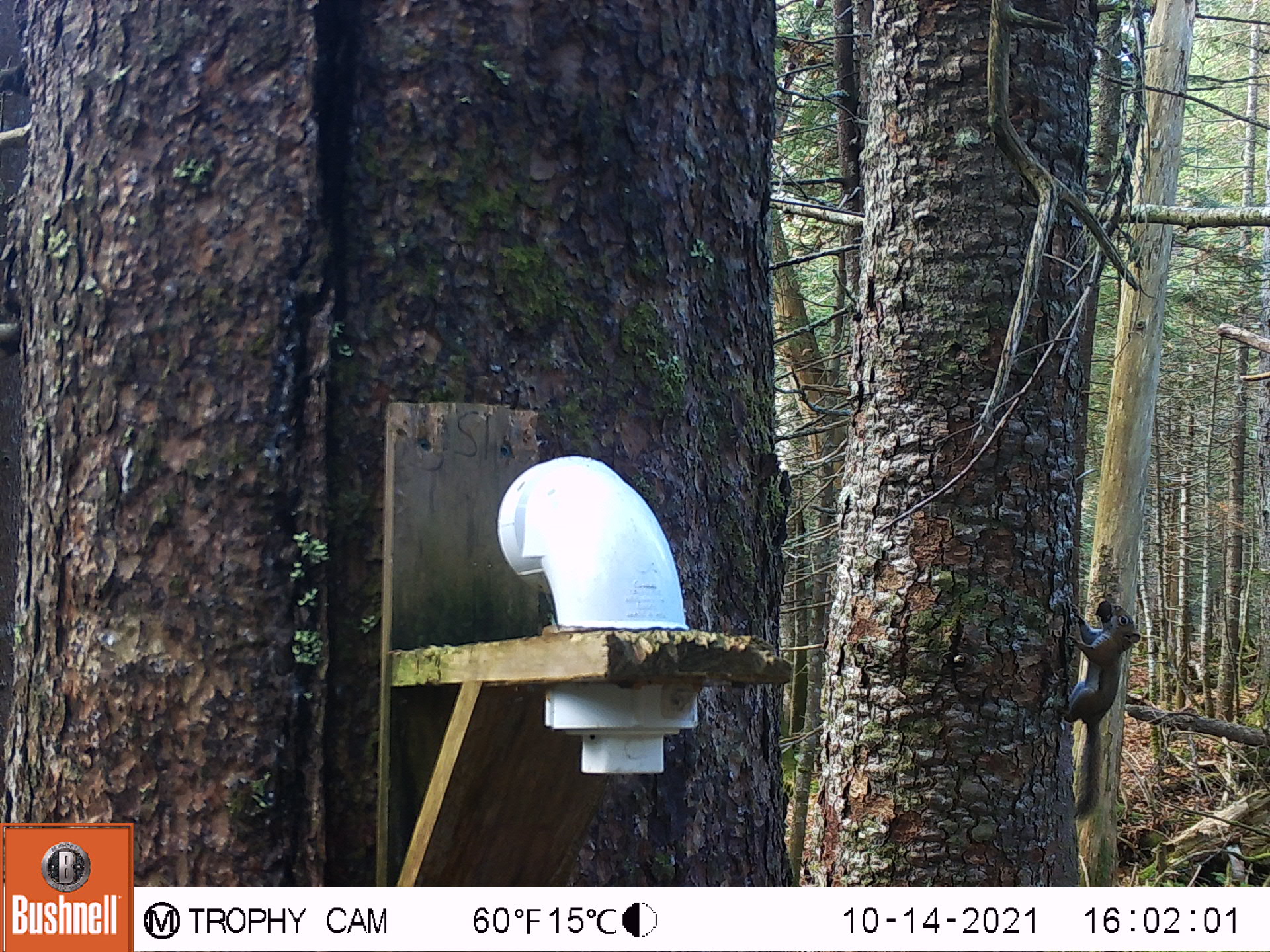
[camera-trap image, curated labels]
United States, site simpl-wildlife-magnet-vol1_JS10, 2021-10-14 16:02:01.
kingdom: Animalia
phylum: Chordata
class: Mammalia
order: Rodentia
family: Sciuridae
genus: Tamiasciurus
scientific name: Tamiasciurus hudsonicus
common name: red squirrel